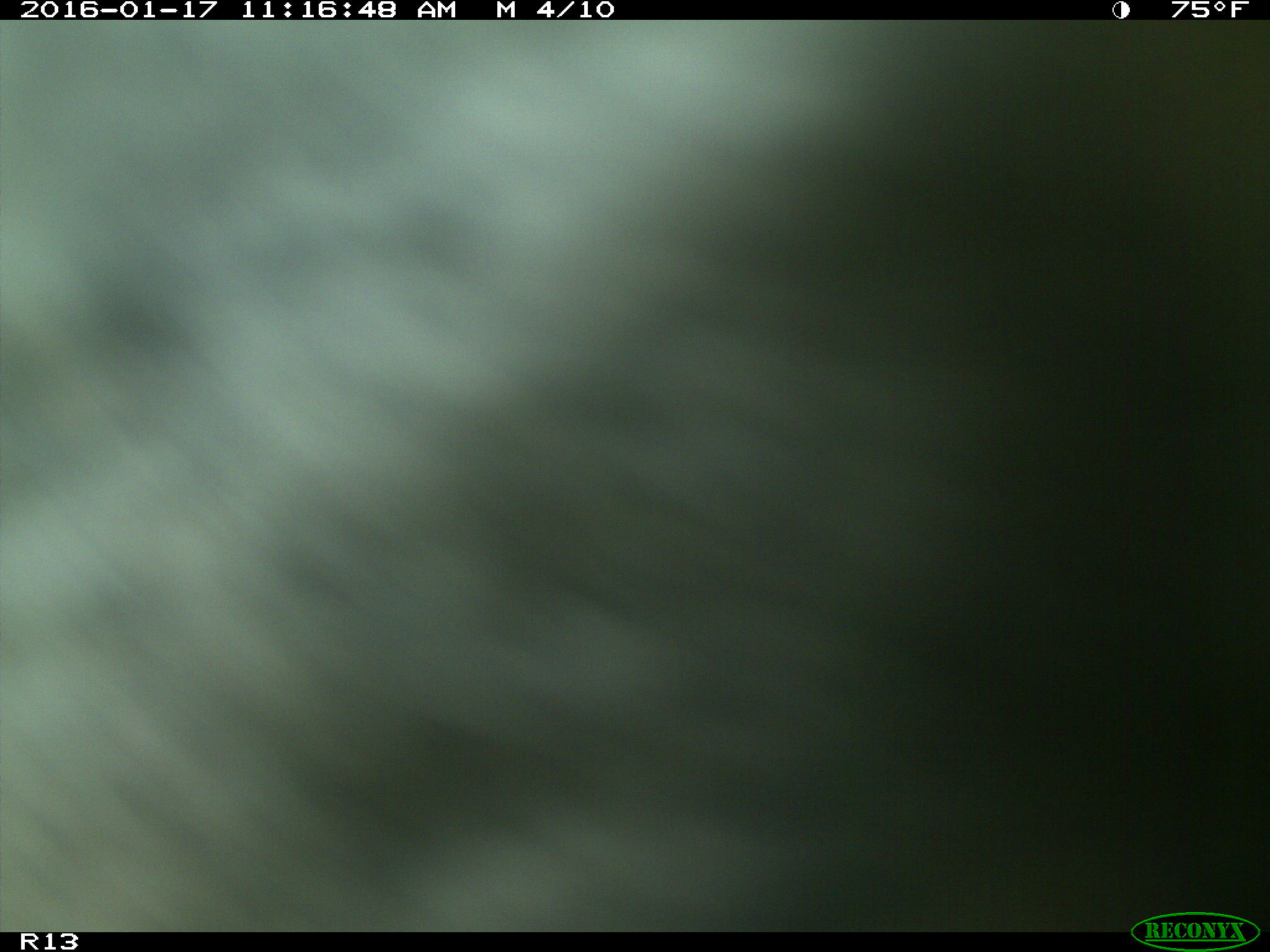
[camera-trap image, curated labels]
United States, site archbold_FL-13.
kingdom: Animalia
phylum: Chordata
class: Mammalia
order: Artiodactyla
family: Bovidae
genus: Bos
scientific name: Bos taurus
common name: domestic cow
Bos taurus (domestic cow).